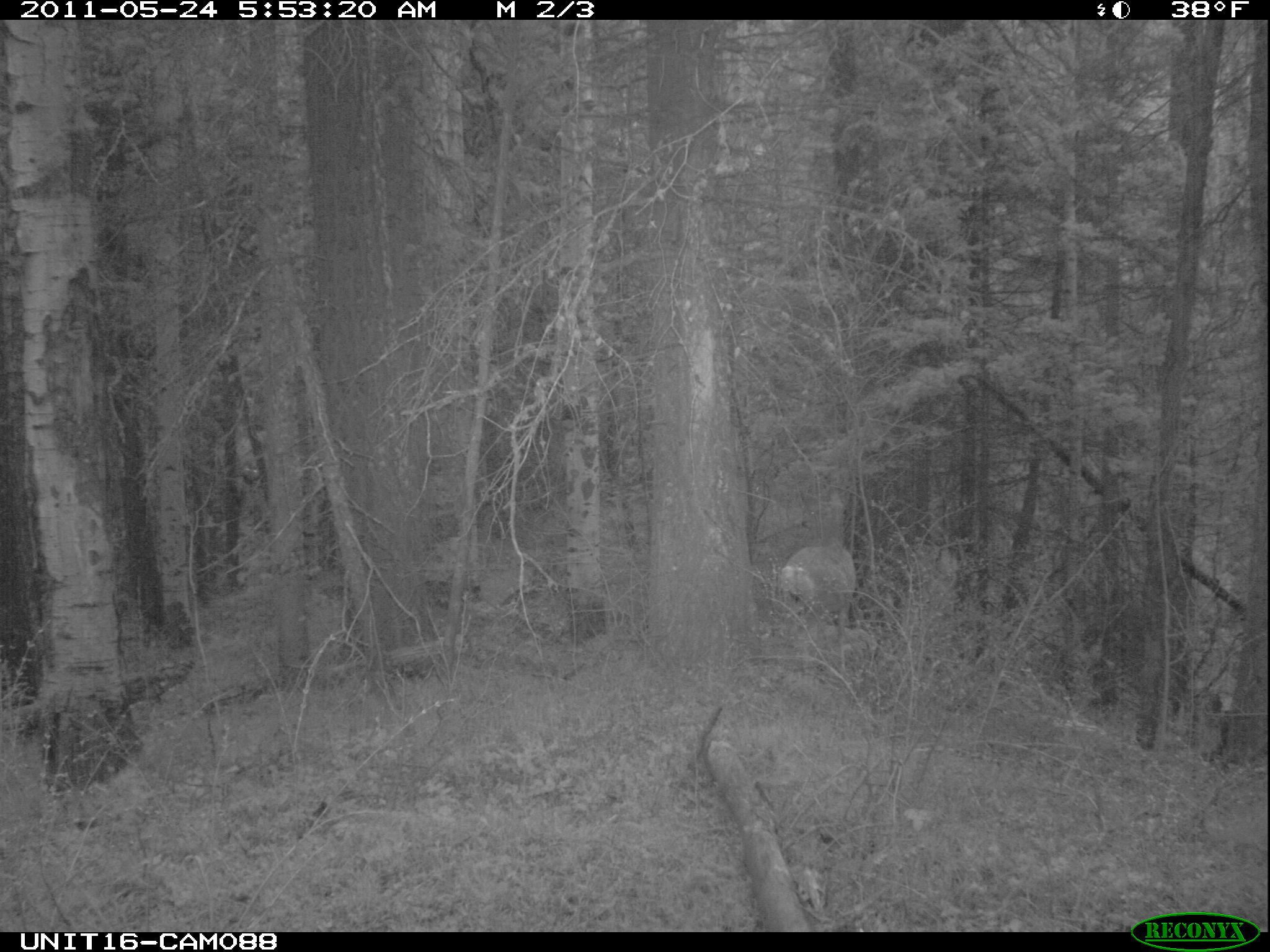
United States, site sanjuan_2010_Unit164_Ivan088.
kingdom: Animalia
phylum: Chordata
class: Mammalia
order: Artiodactyla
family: Cervidae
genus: Odocoileus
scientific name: Odocoileus hemionus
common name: mule deer